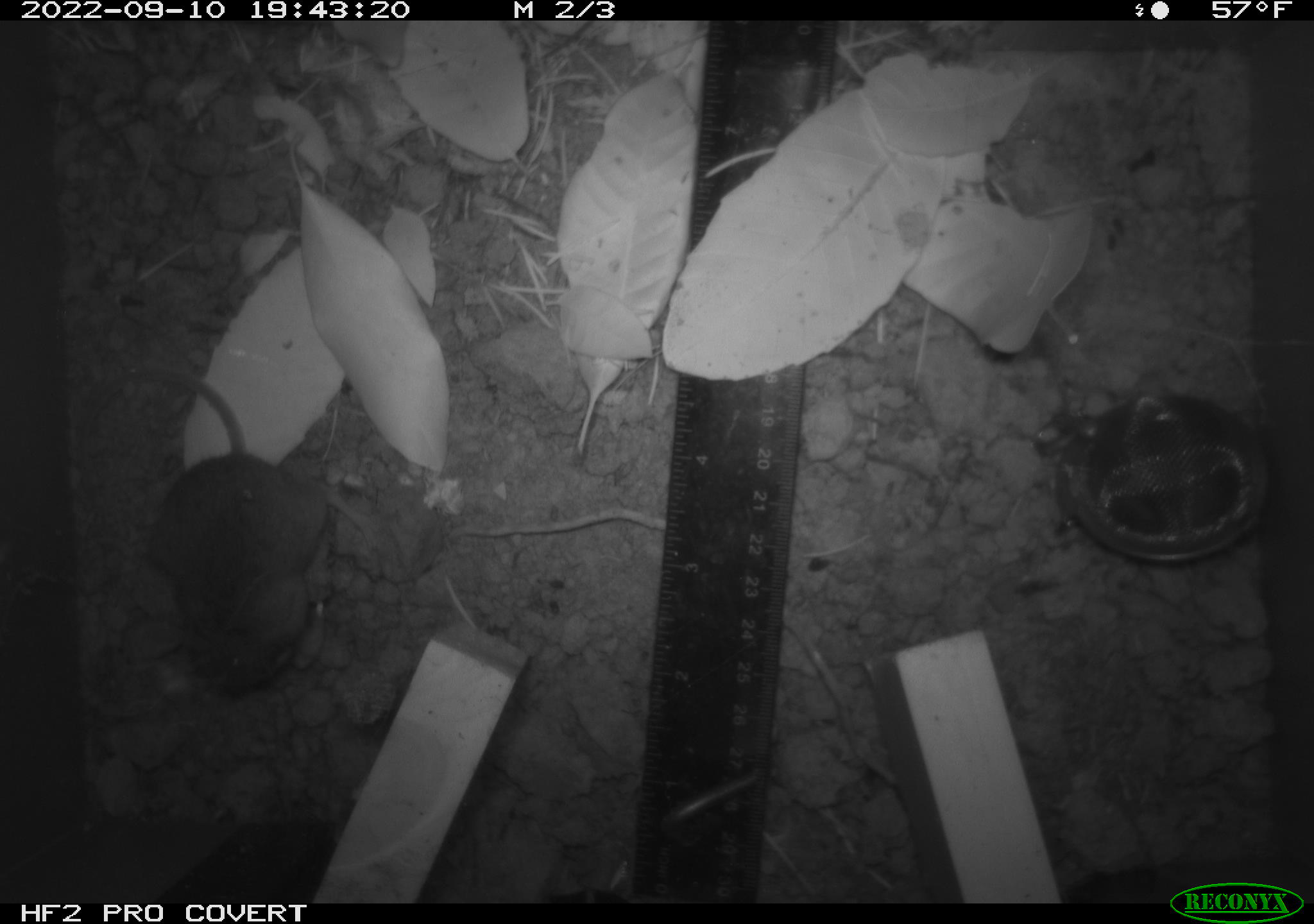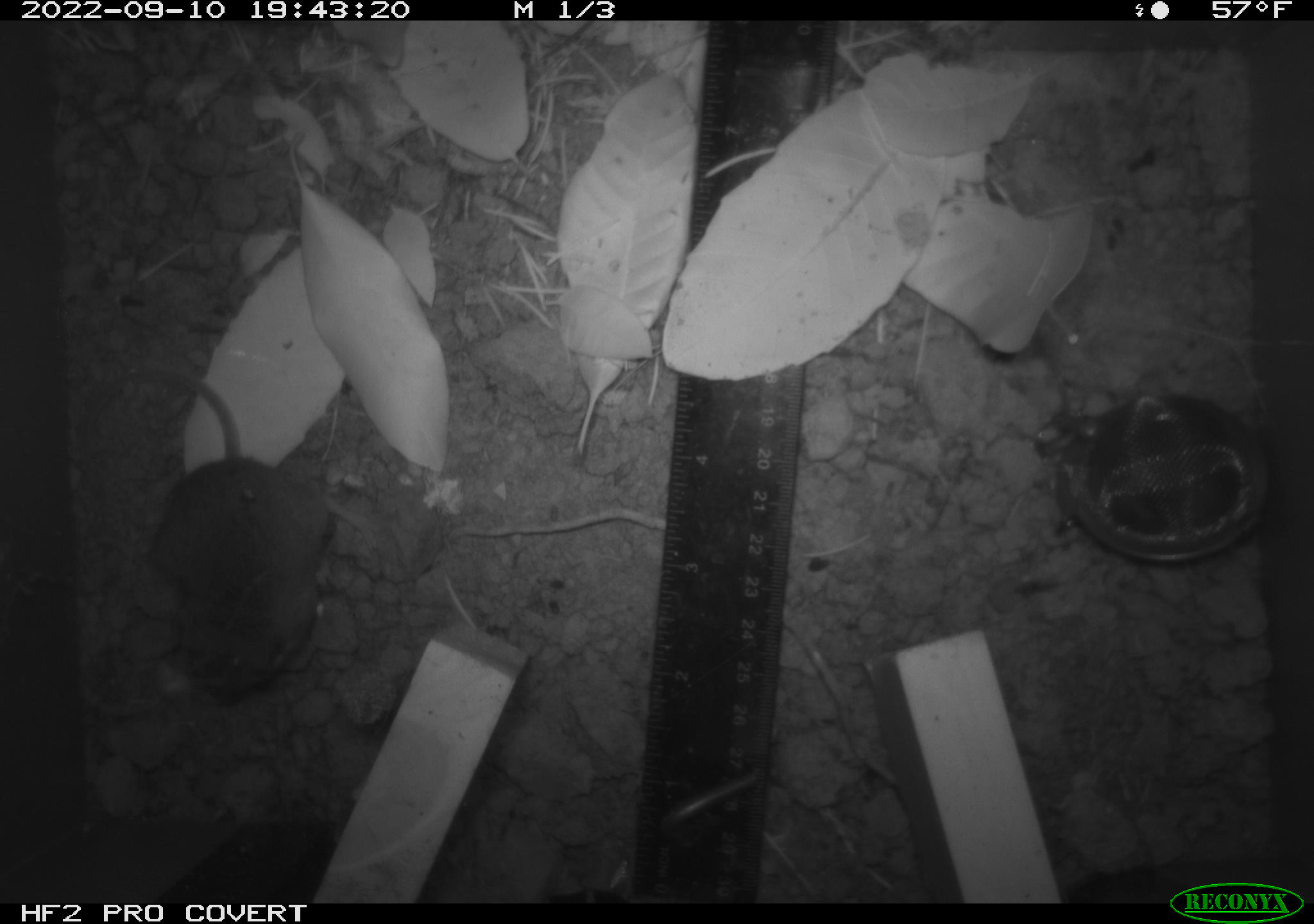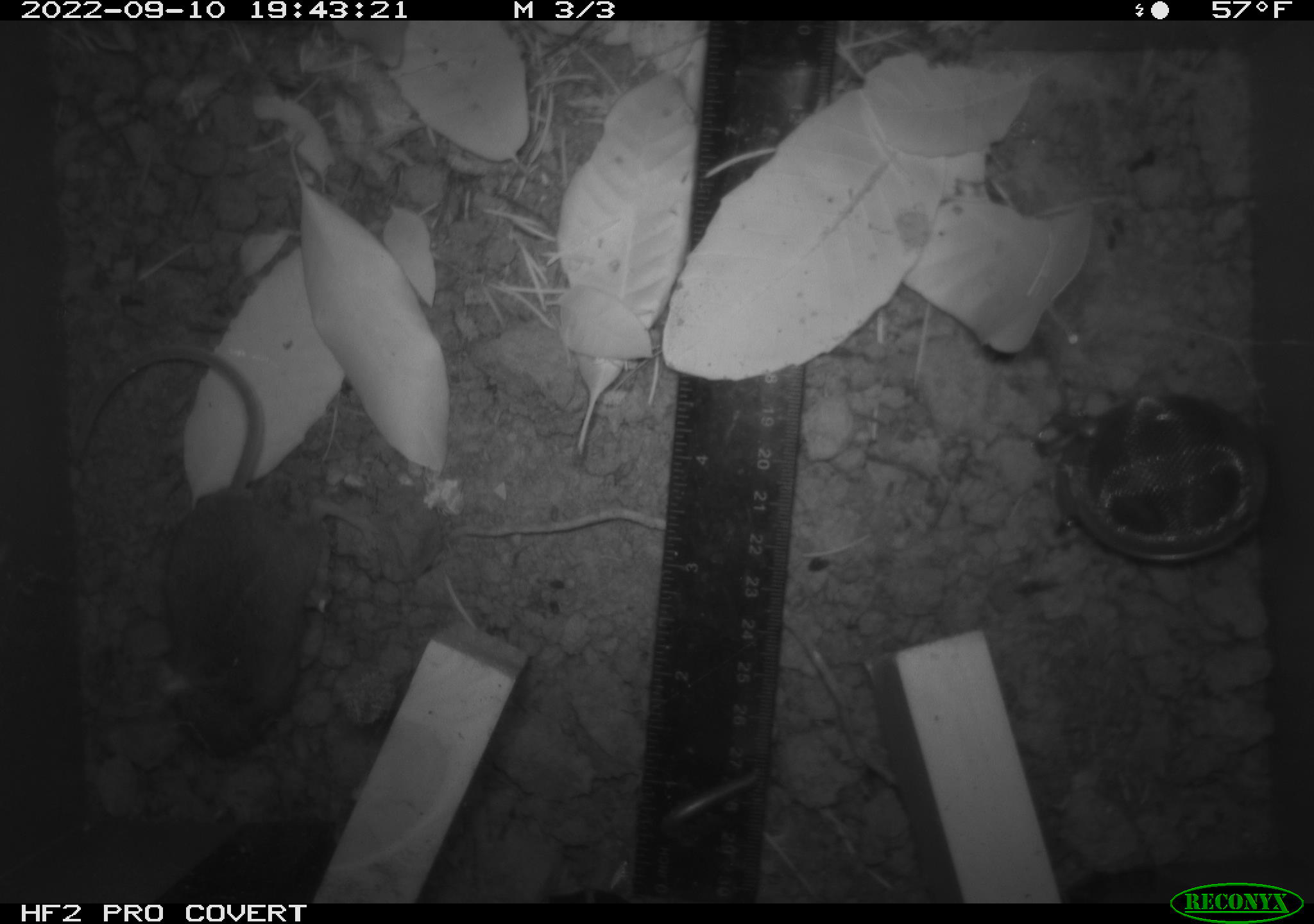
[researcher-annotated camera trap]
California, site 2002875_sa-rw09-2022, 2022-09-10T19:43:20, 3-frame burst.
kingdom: Animalia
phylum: Chordata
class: Mammalia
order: Rodentia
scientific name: Rodentia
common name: rodent